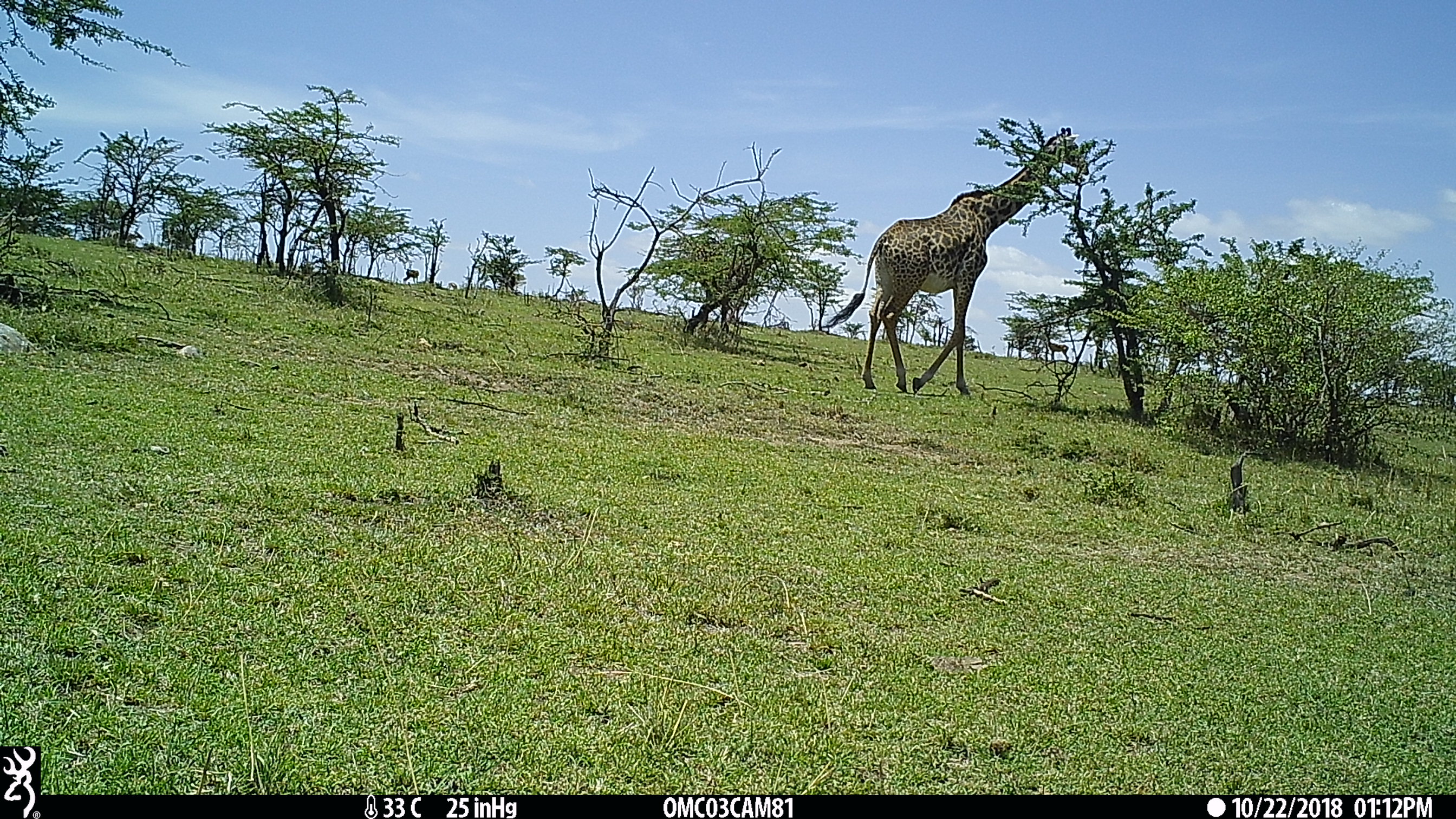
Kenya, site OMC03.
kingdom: Animalia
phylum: Chordata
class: Mammalia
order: Artiodactyla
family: Giraffidae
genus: Giraffa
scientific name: Giraffa camelopardalis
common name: northern giraffe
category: giraffe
Giraffe (northern giraffe) (Giraffa camelopardalis).